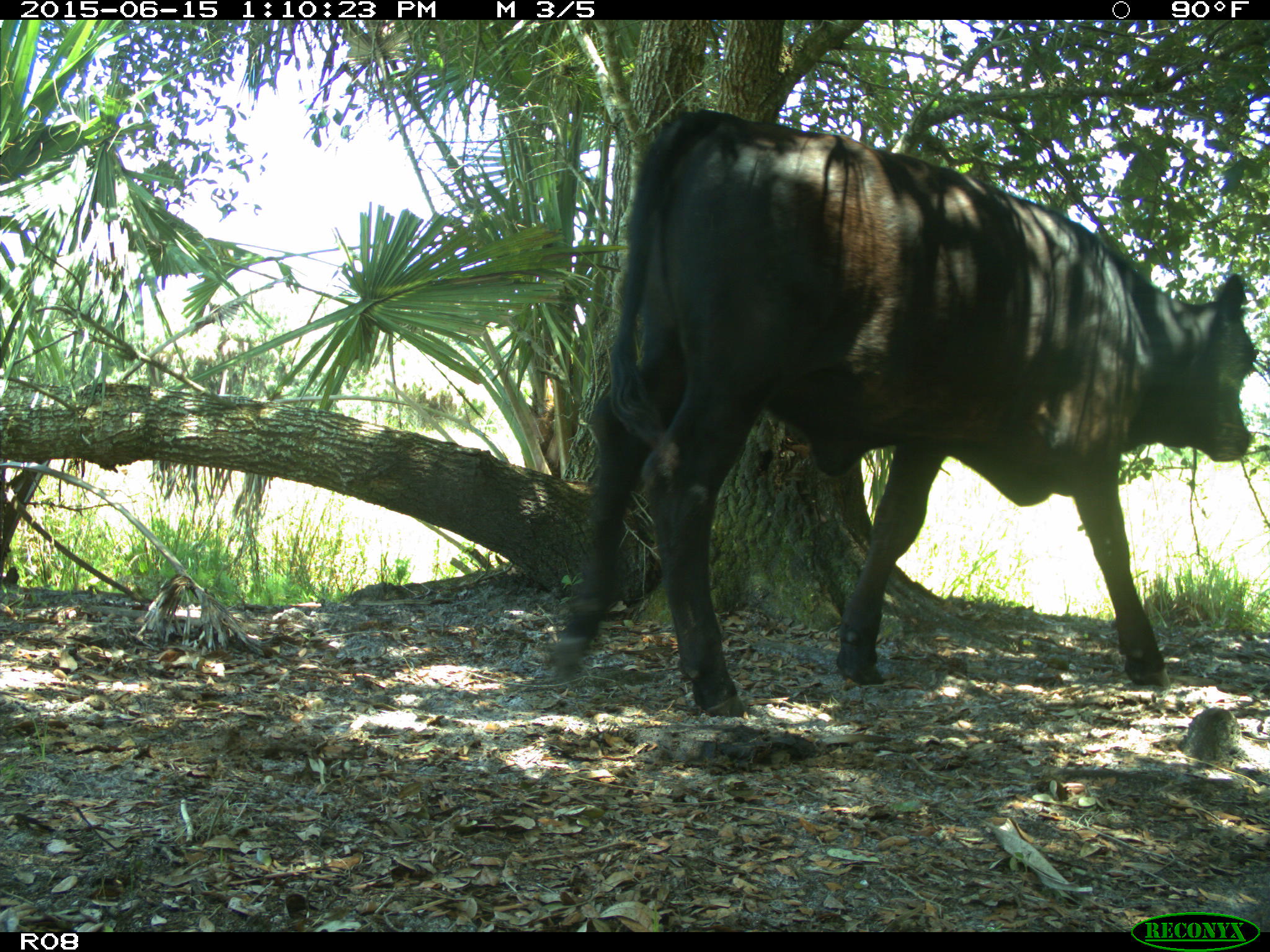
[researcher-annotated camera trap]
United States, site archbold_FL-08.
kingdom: Animalia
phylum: Chordata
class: Mammalia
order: Artiodactyla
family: Bovidae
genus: Bos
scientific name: Bos taurus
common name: domestic cow